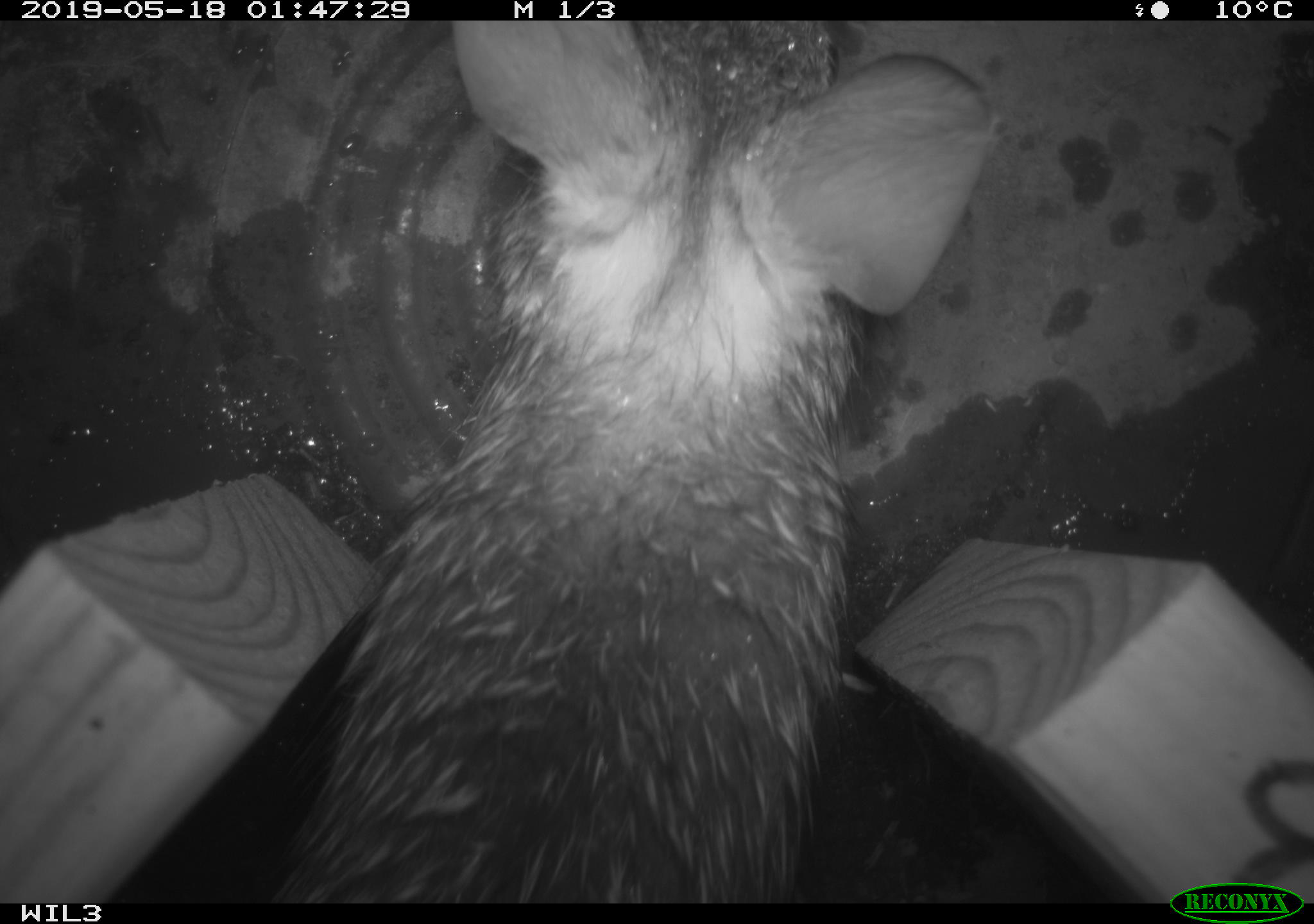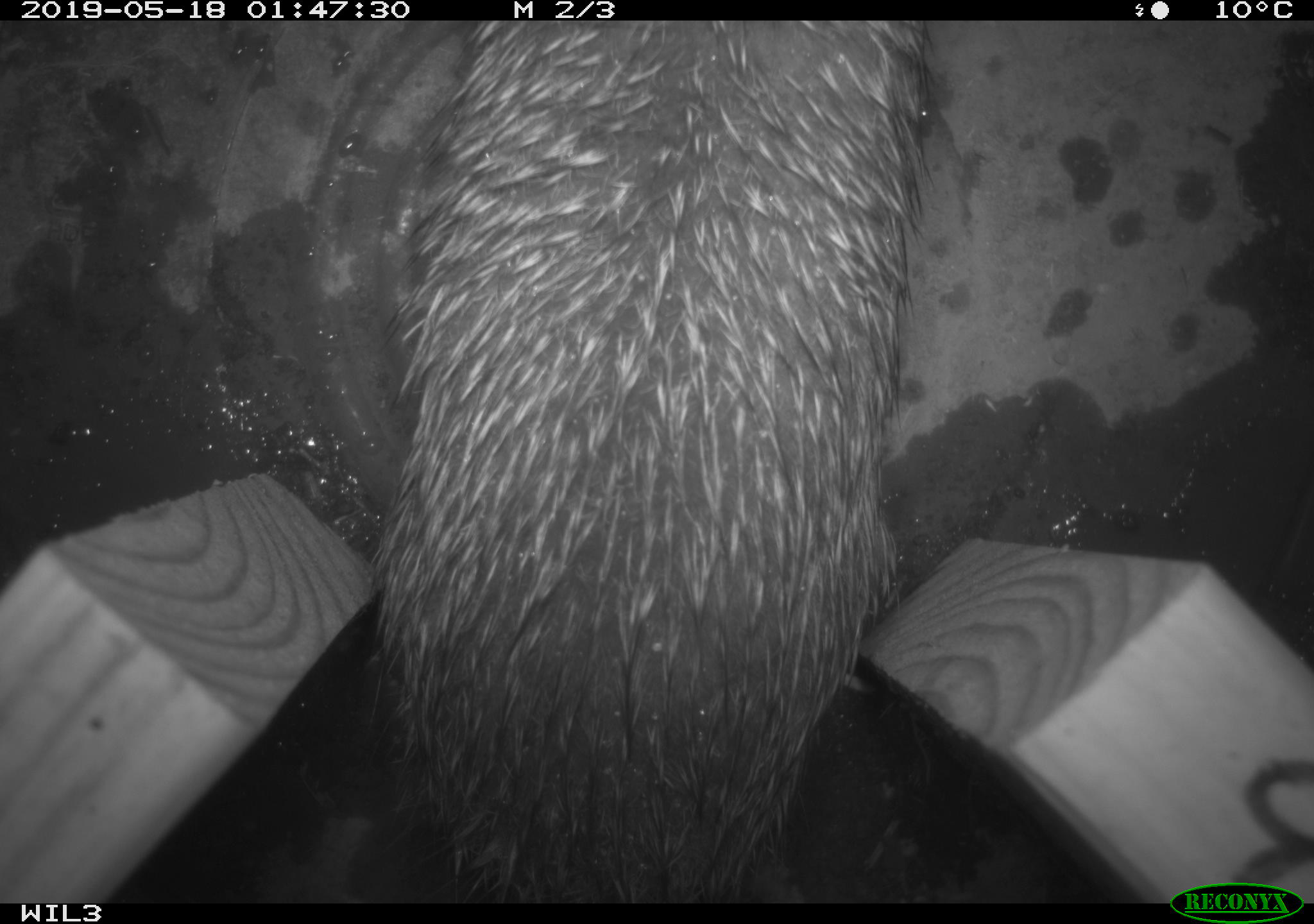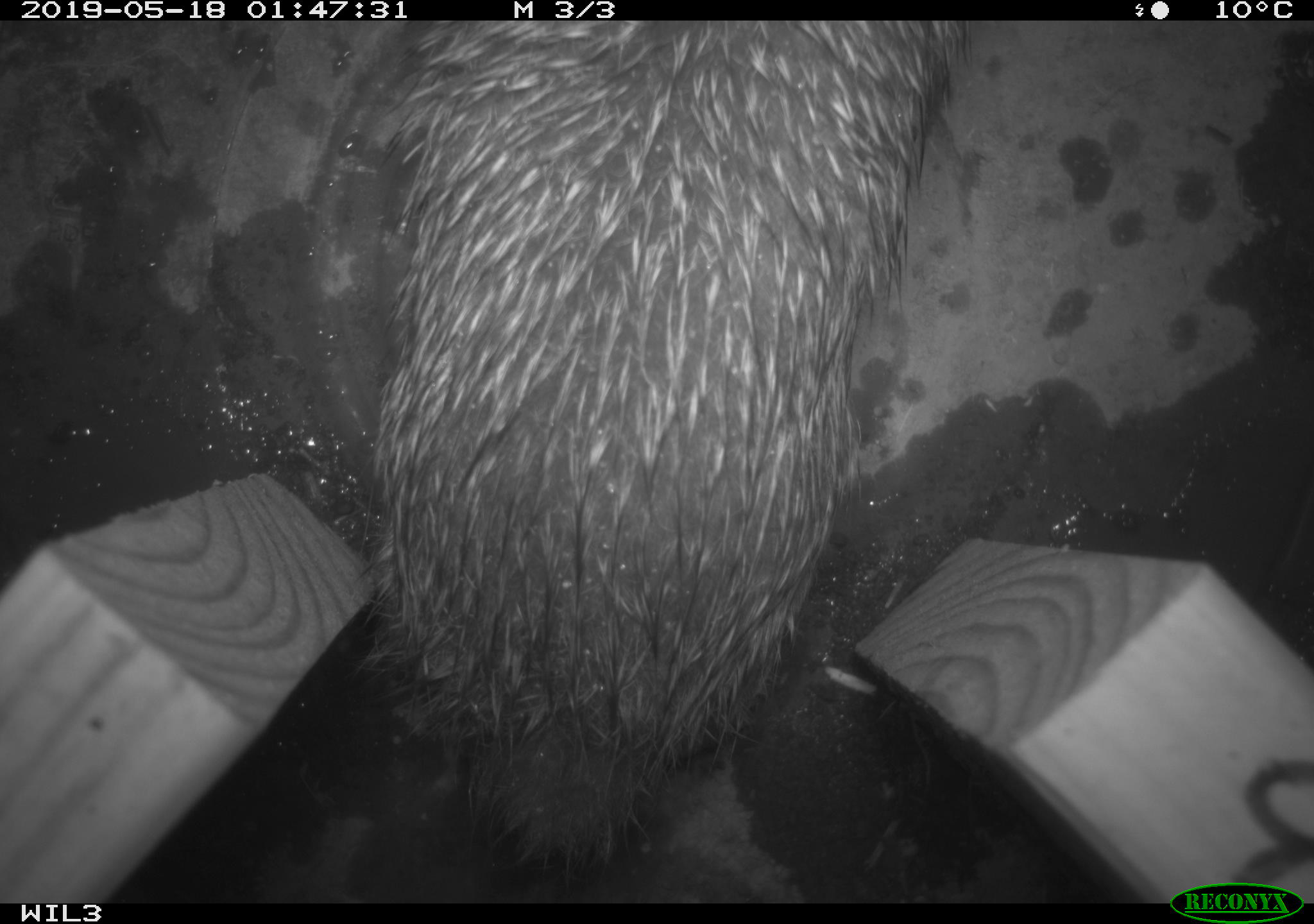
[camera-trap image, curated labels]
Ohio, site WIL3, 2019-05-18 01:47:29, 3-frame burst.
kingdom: Animalia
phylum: Chordata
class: Mammalia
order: Lagomorpha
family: Leporidae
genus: Sylvilagus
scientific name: Sylvilagus floridanus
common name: eastern cottontail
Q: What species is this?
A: Eastern cottontail (Sylvilagus floridanus).